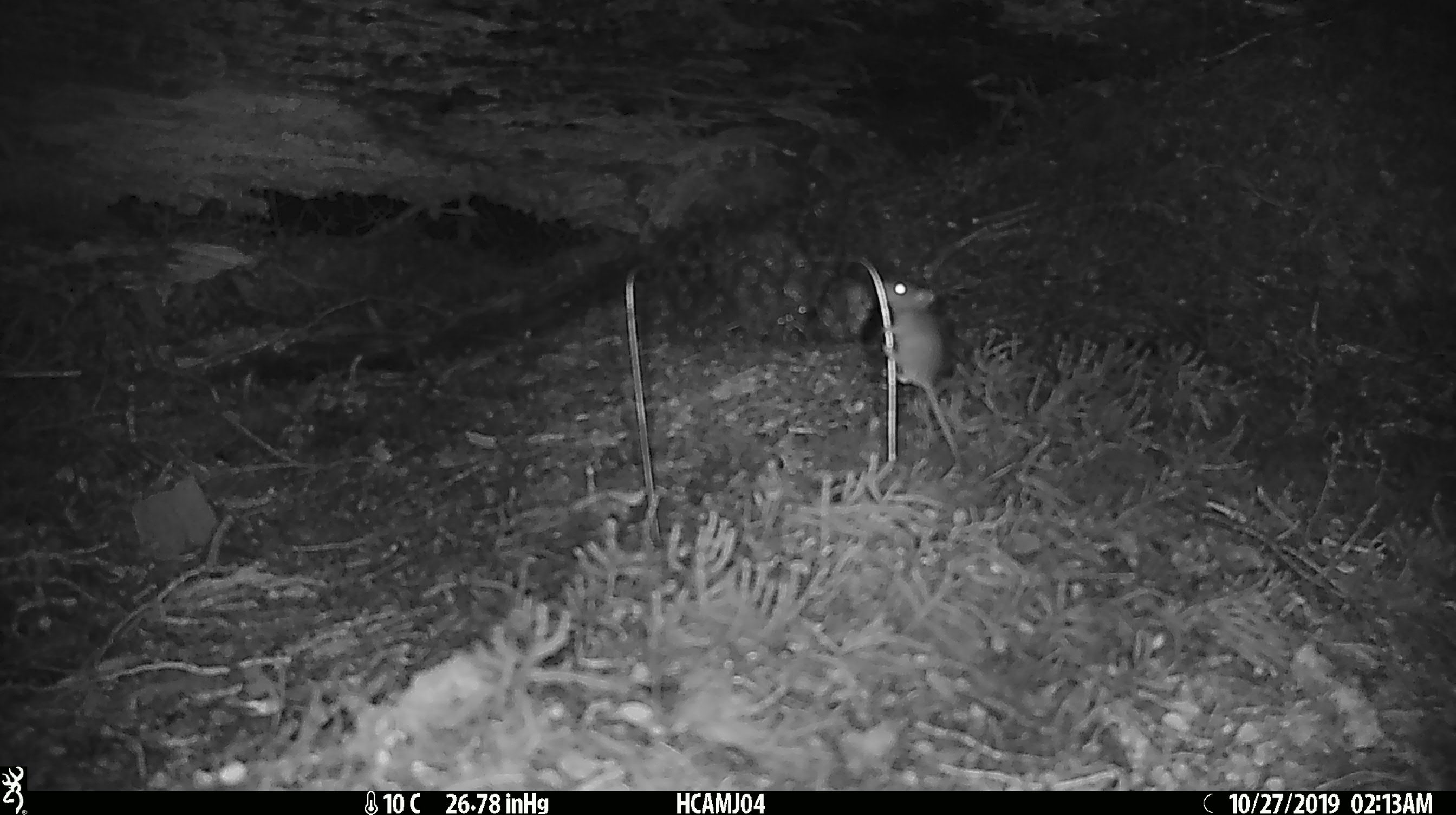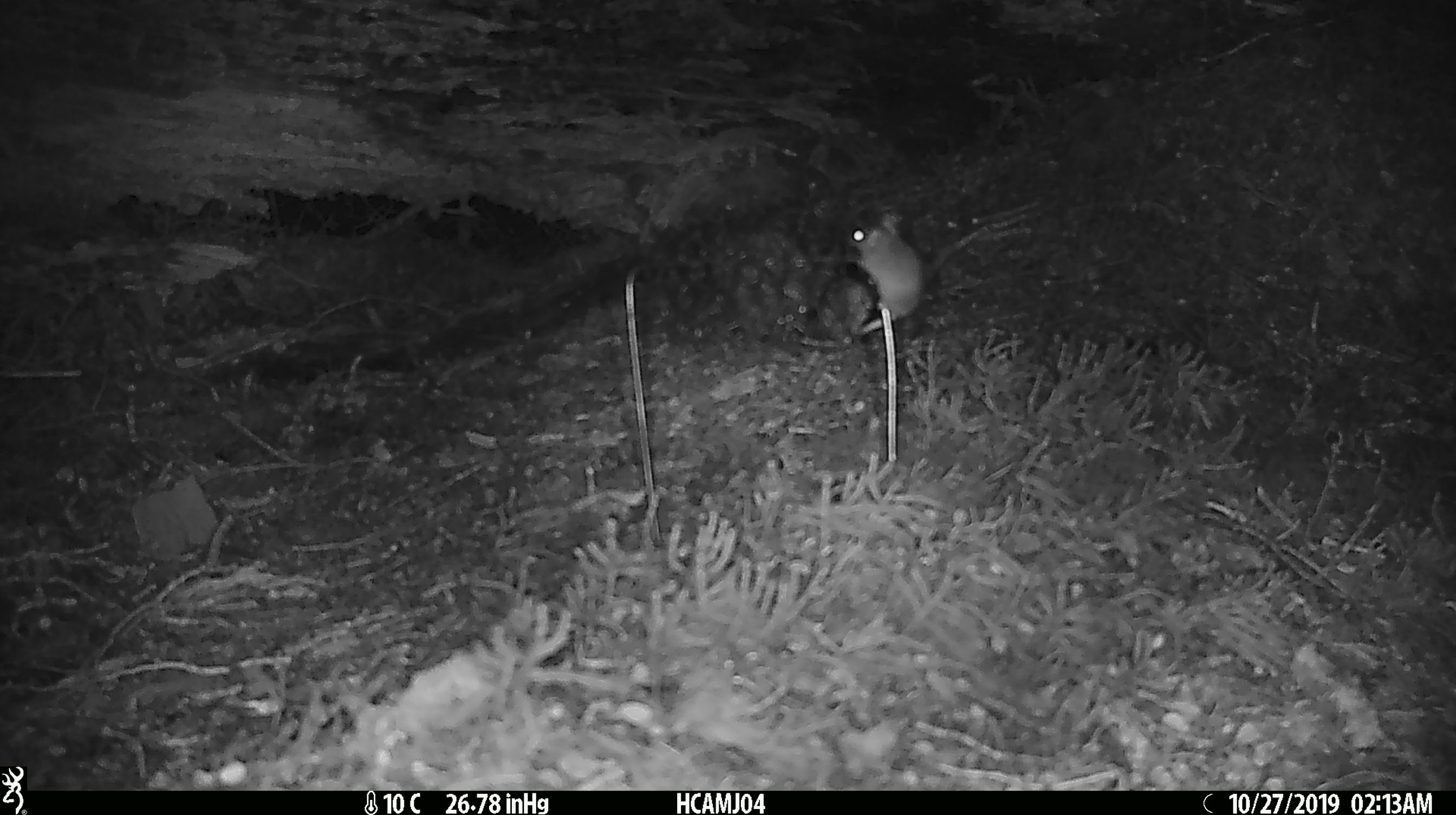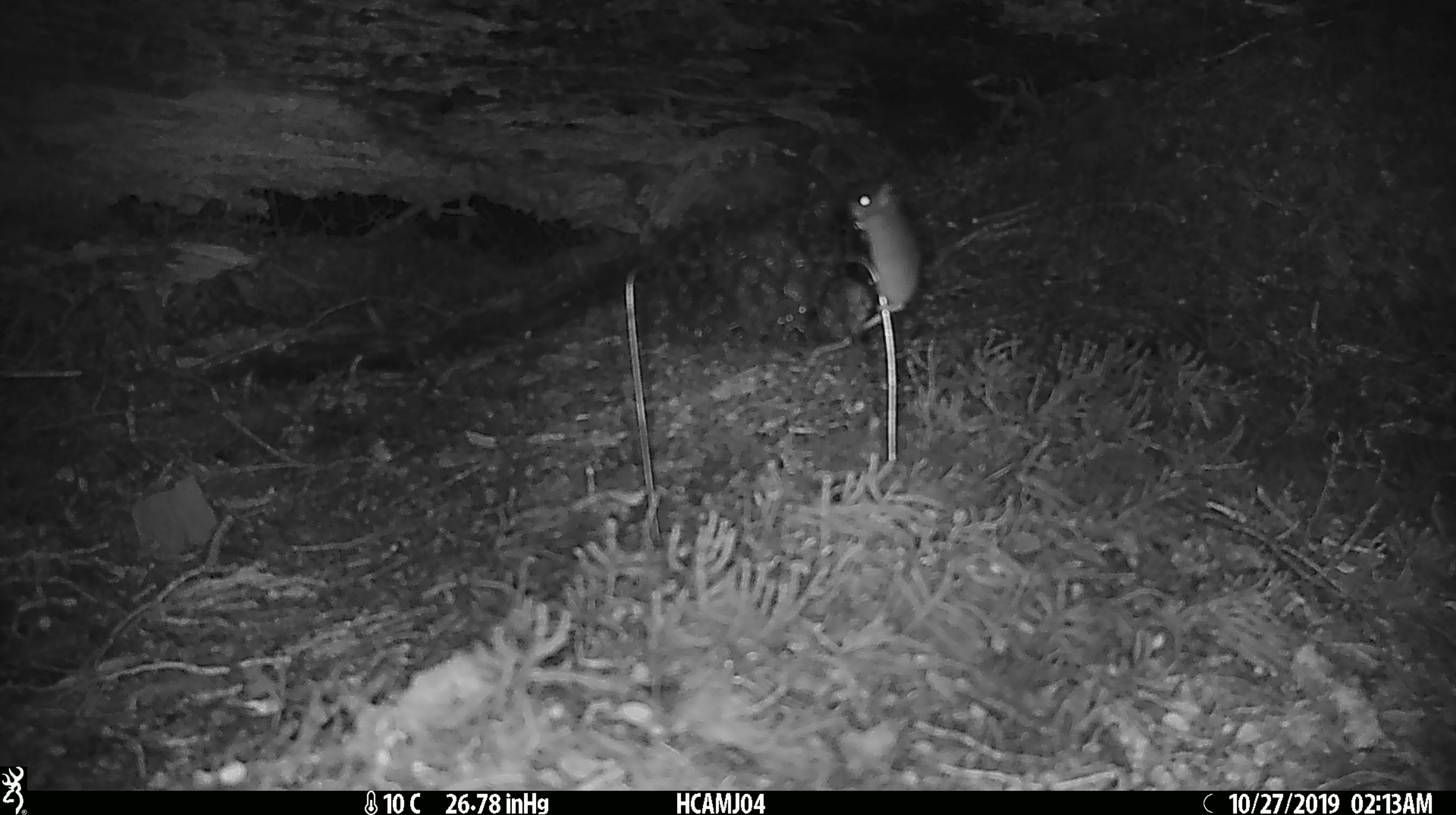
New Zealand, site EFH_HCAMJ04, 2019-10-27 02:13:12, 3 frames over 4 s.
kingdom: Animalia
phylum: Chordata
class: Mammalia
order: Rodentia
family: Muridae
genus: Mus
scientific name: Mus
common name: mouse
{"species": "mouse (Mus)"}